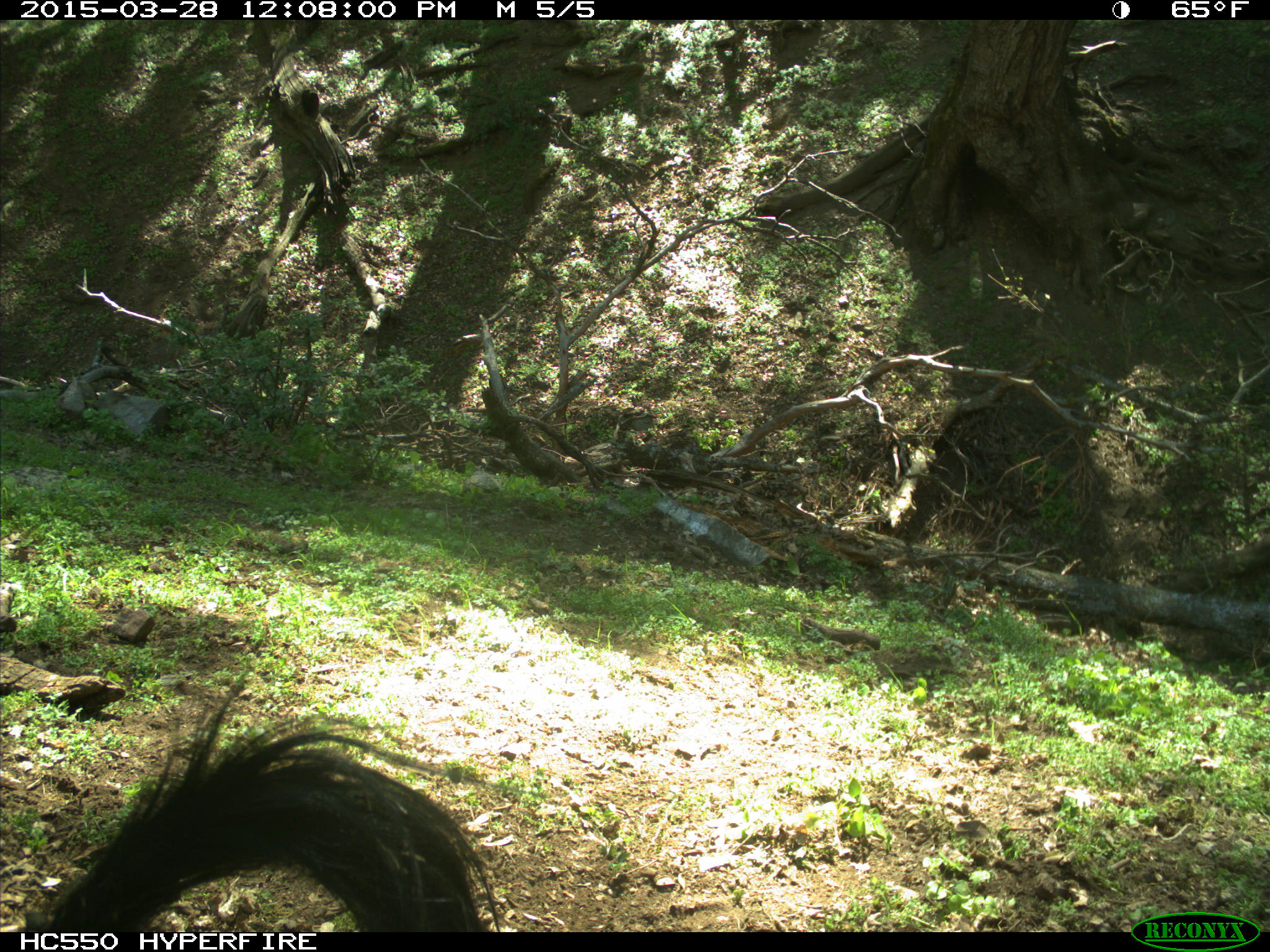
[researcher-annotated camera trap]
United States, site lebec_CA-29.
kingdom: Animalia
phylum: Chordata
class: Mammalia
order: Artiodactyla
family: Bovidae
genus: Bos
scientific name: Bos taurus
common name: domestic cow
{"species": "Bos taurus (domestic cow)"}